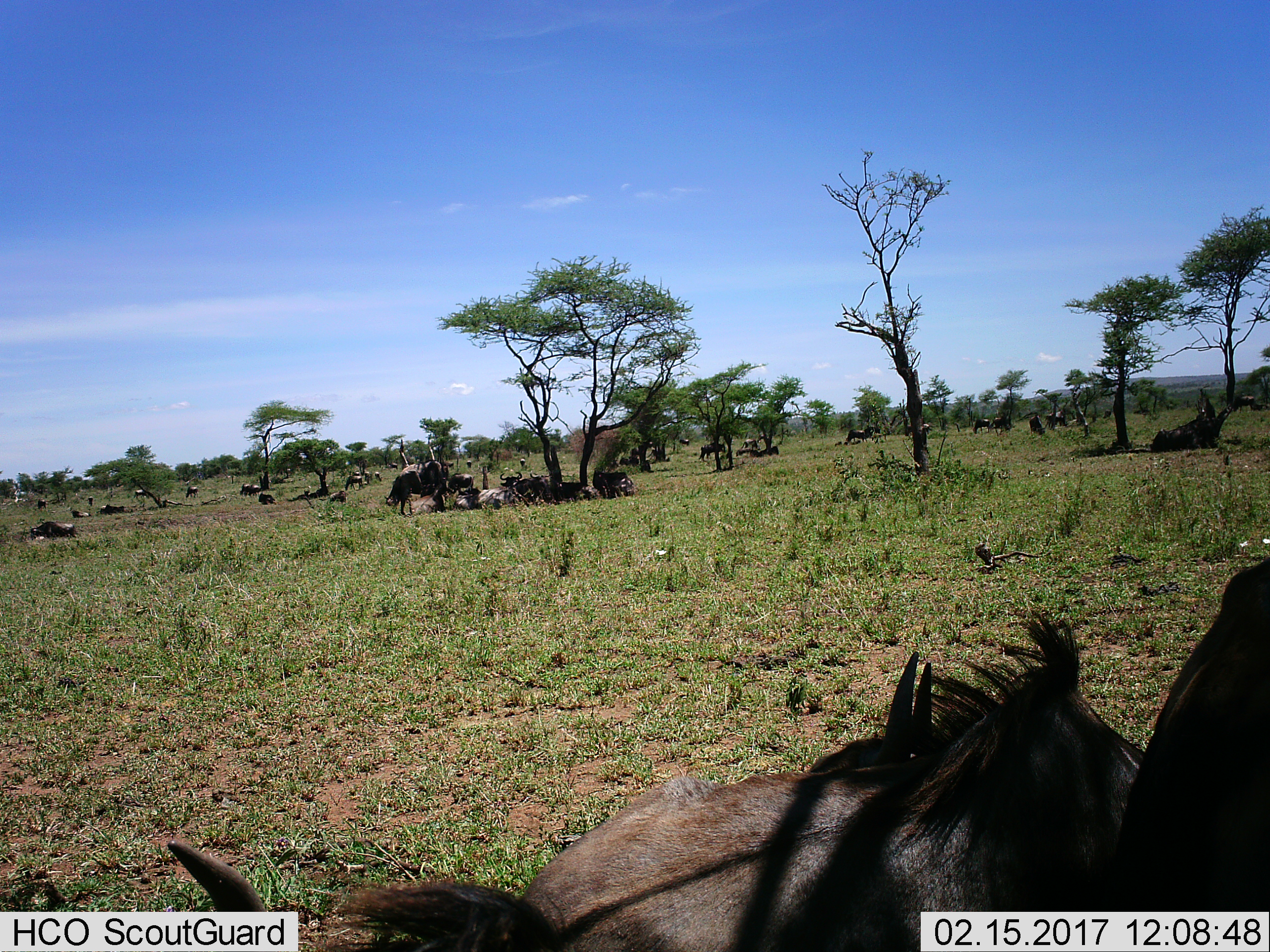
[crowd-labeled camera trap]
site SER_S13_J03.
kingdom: Animalia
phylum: Chordata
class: Mammalia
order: Artiodactyla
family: Bovidae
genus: Connochaetes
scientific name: Connochaetes taurinus taurinus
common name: blue wildebeest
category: wildebeestblue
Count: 11-50.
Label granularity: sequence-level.